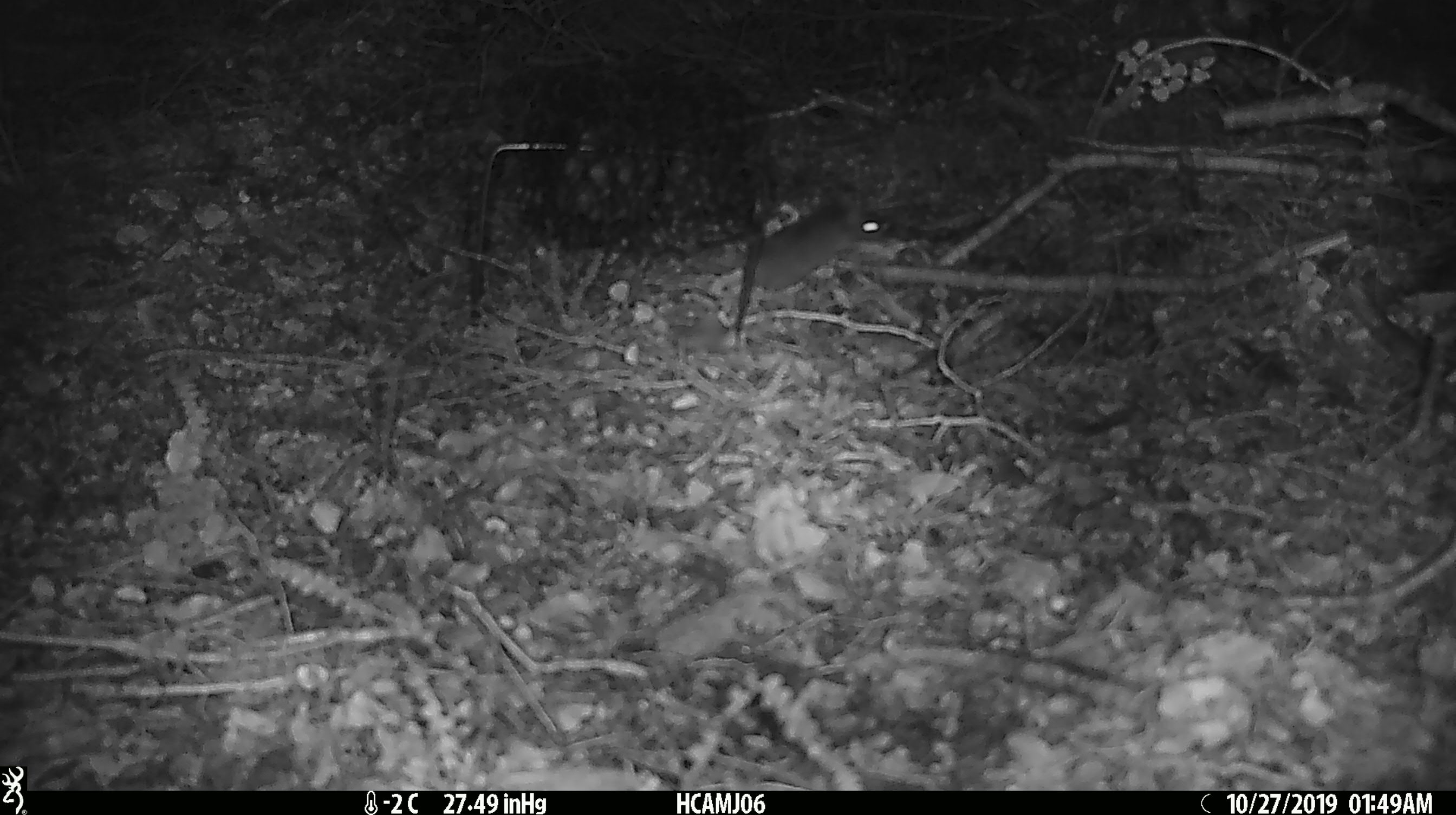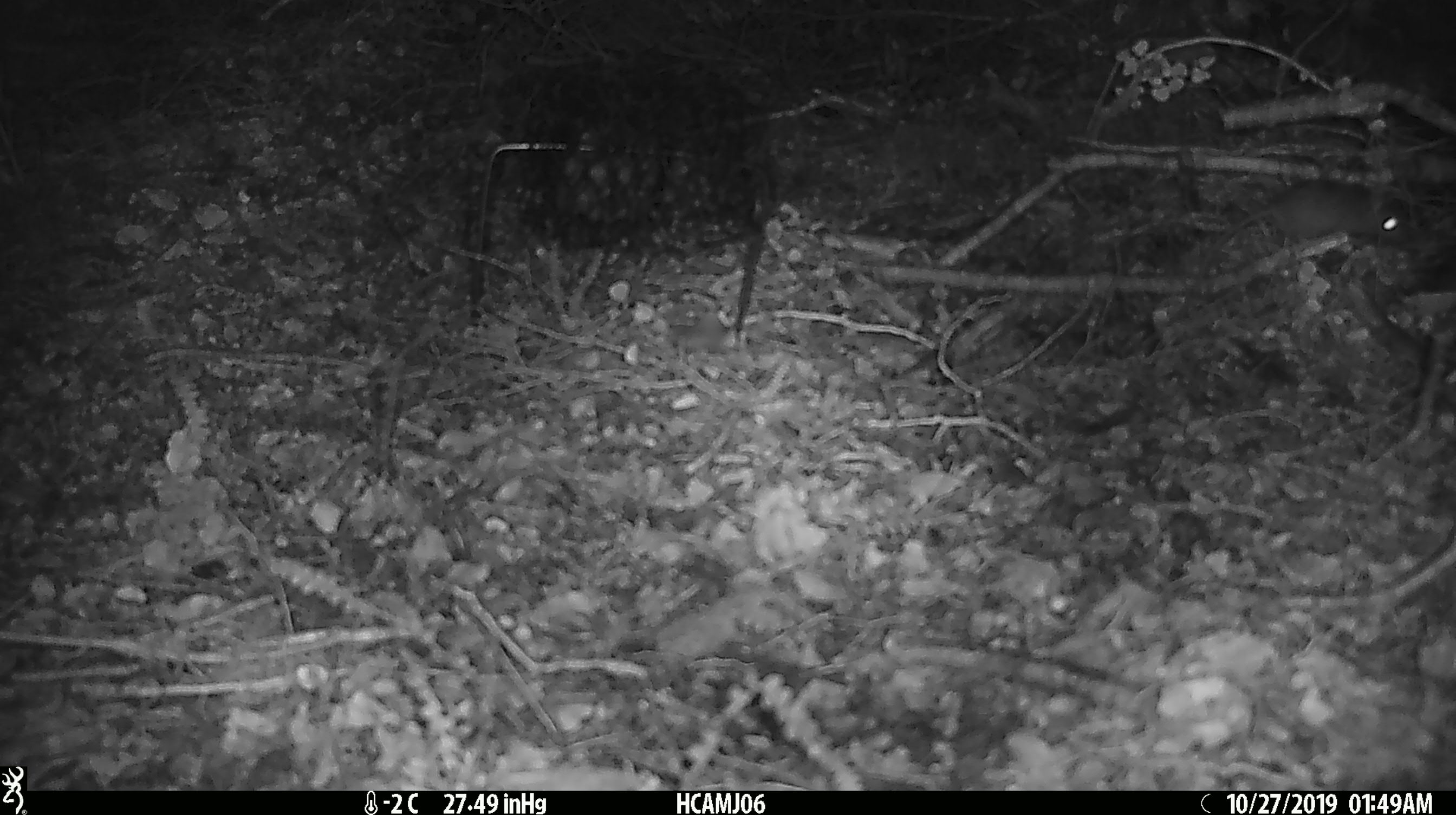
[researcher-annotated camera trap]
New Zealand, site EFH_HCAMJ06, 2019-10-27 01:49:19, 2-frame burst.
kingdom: Animalia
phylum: Chordata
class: Mammalia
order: Rodentia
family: Muridae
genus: Mus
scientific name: Mus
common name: mouse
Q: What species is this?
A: Mouse (Mus).